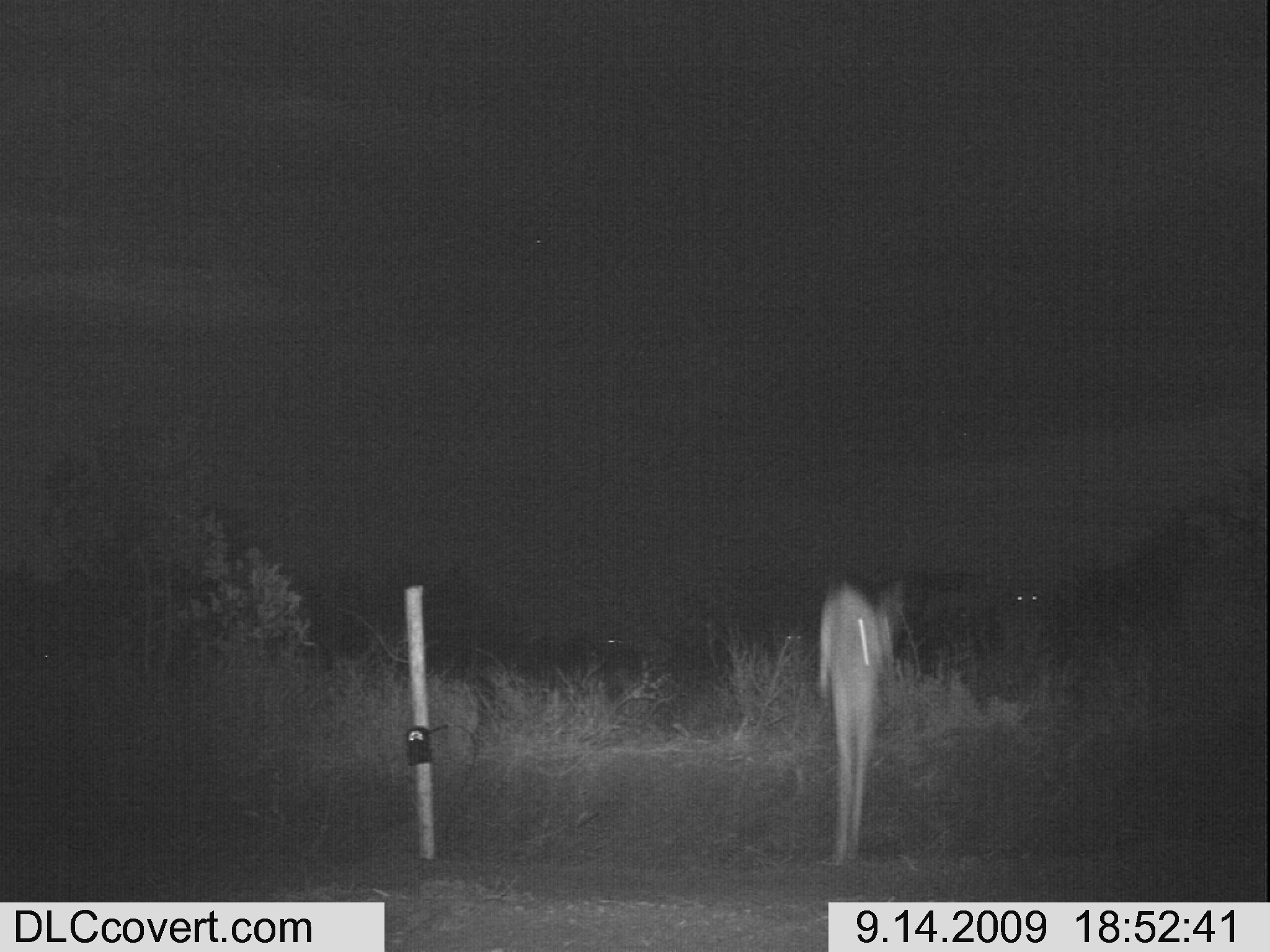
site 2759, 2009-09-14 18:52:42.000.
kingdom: Animalia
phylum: Chordata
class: Mammalia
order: Lagomorpha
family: Leporidae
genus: Lepus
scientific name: Lepus saxatilis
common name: scrub hare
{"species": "Lepus saxatilis (scrub hare)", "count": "1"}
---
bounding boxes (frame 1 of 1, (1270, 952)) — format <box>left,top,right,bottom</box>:
lepus saxatilis: <box>816,571,910,866</box>